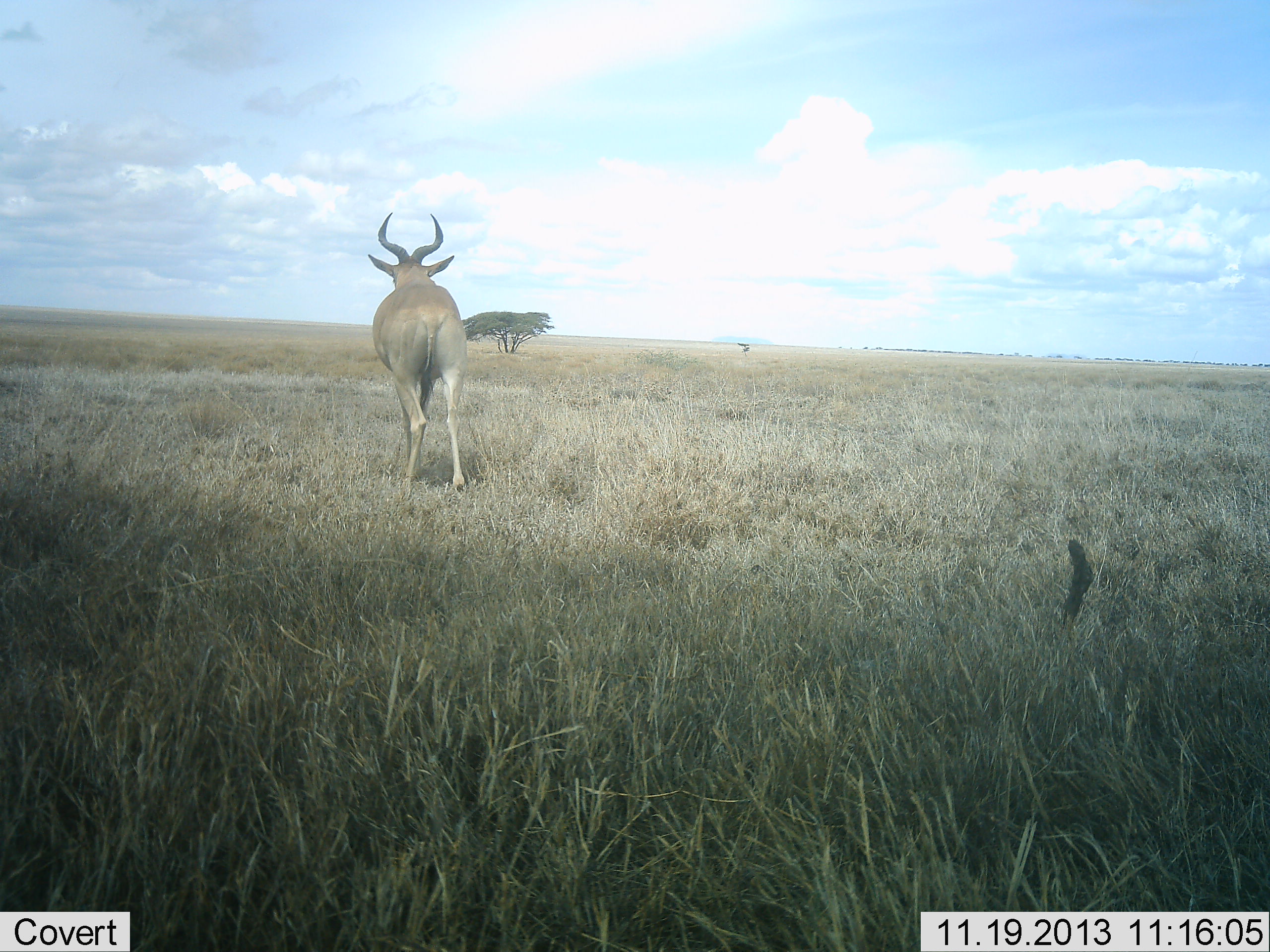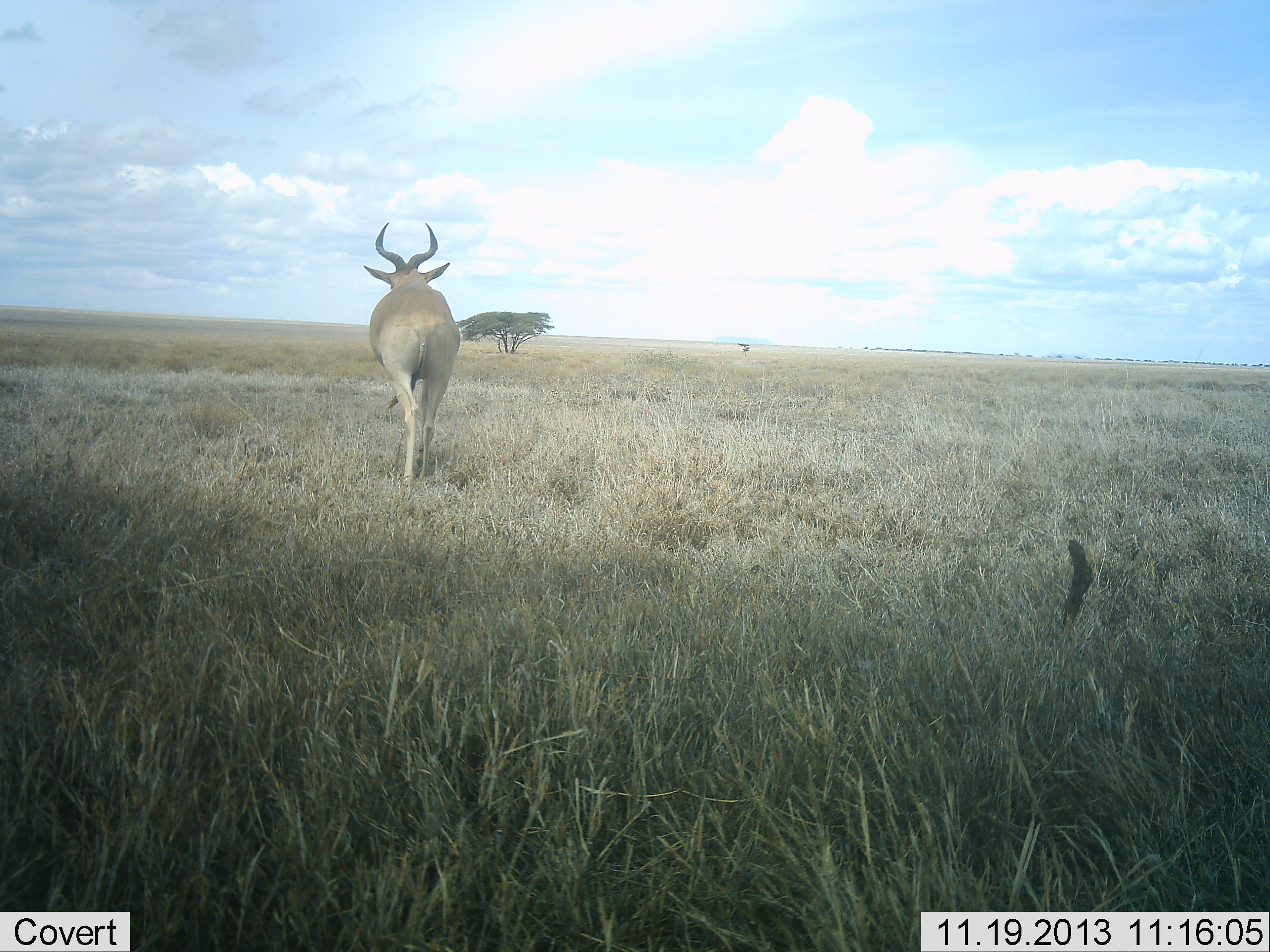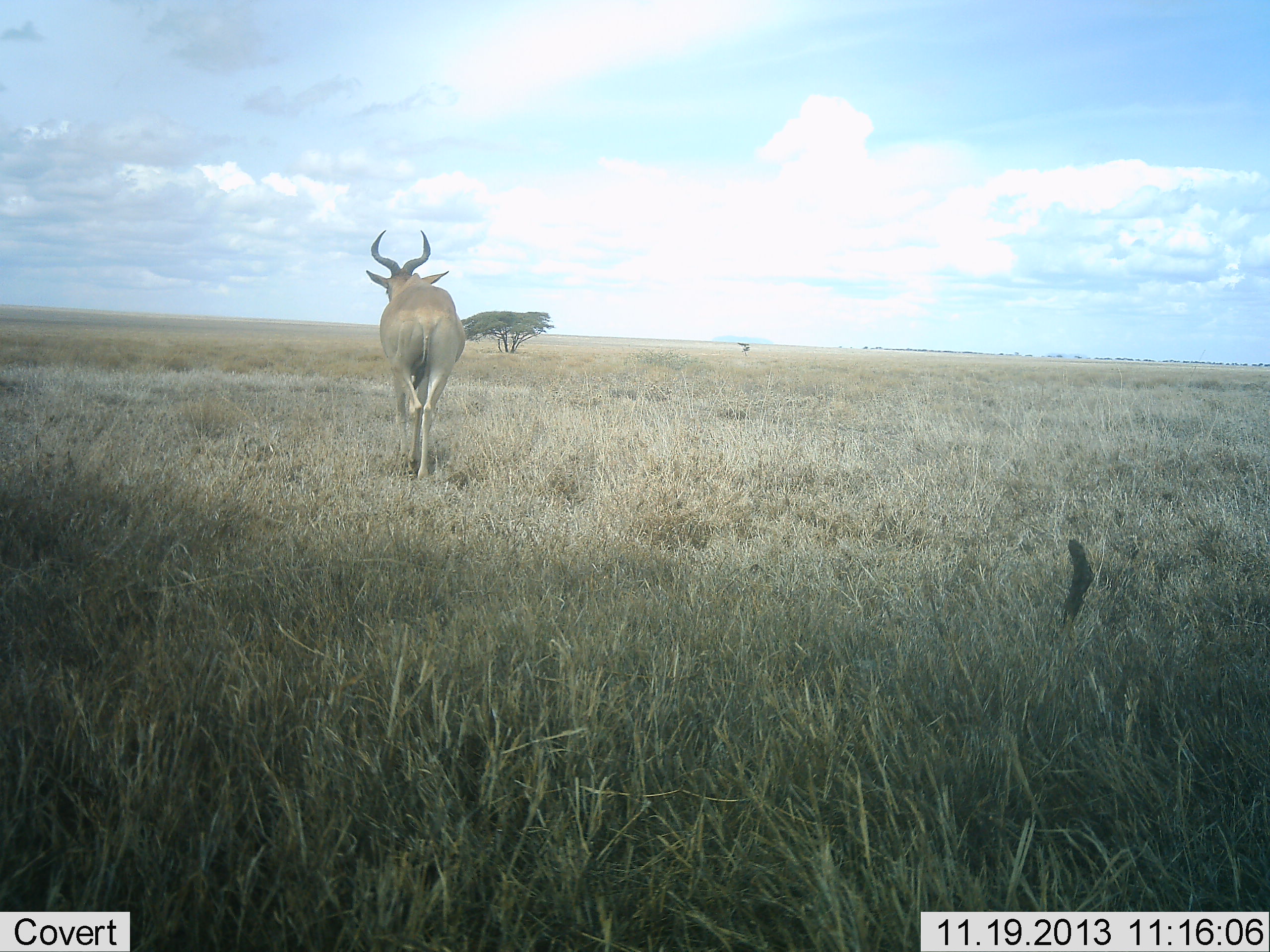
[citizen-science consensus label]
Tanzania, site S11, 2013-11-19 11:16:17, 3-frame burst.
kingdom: Animalia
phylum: Chordata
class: Mammalia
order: Artiodactyla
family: Bovidae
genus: Alcelaphus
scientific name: Alcelaphus buselaphus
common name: hartebeest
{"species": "hartebeest (Alcelaphus buselaphus)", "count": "1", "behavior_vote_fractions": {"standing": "0%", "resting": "0%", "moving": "100%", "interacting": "0%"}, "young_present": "0%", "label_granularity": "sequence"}